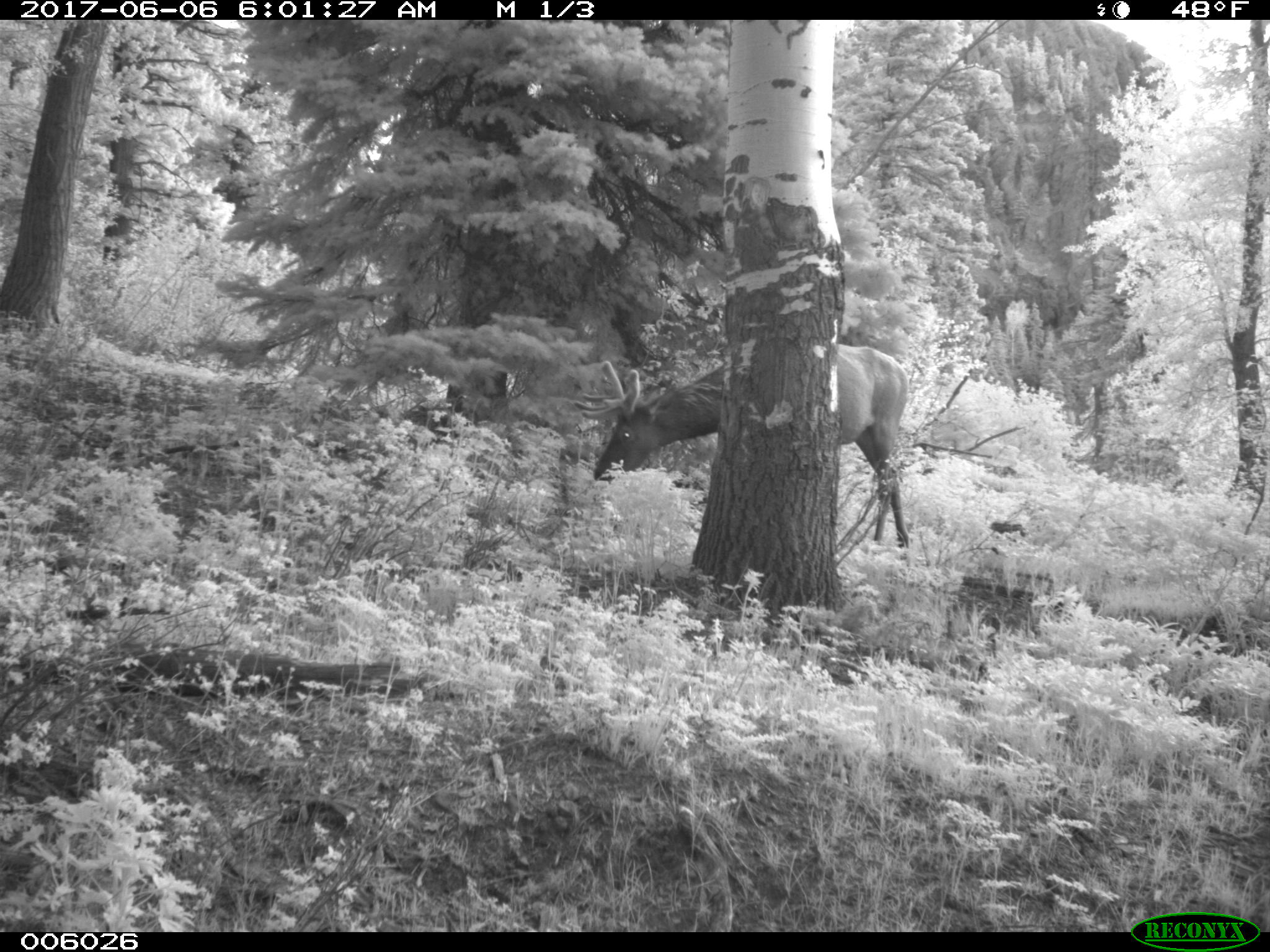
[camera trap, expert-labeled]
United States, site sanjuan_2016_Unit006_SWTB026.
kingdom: Animalia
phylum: Chordata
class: Mammalia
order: Artiodactyla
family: Cervidae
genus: Cervus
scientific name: Cervus elaphus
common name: red deer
Cervus elaphus (red deer).